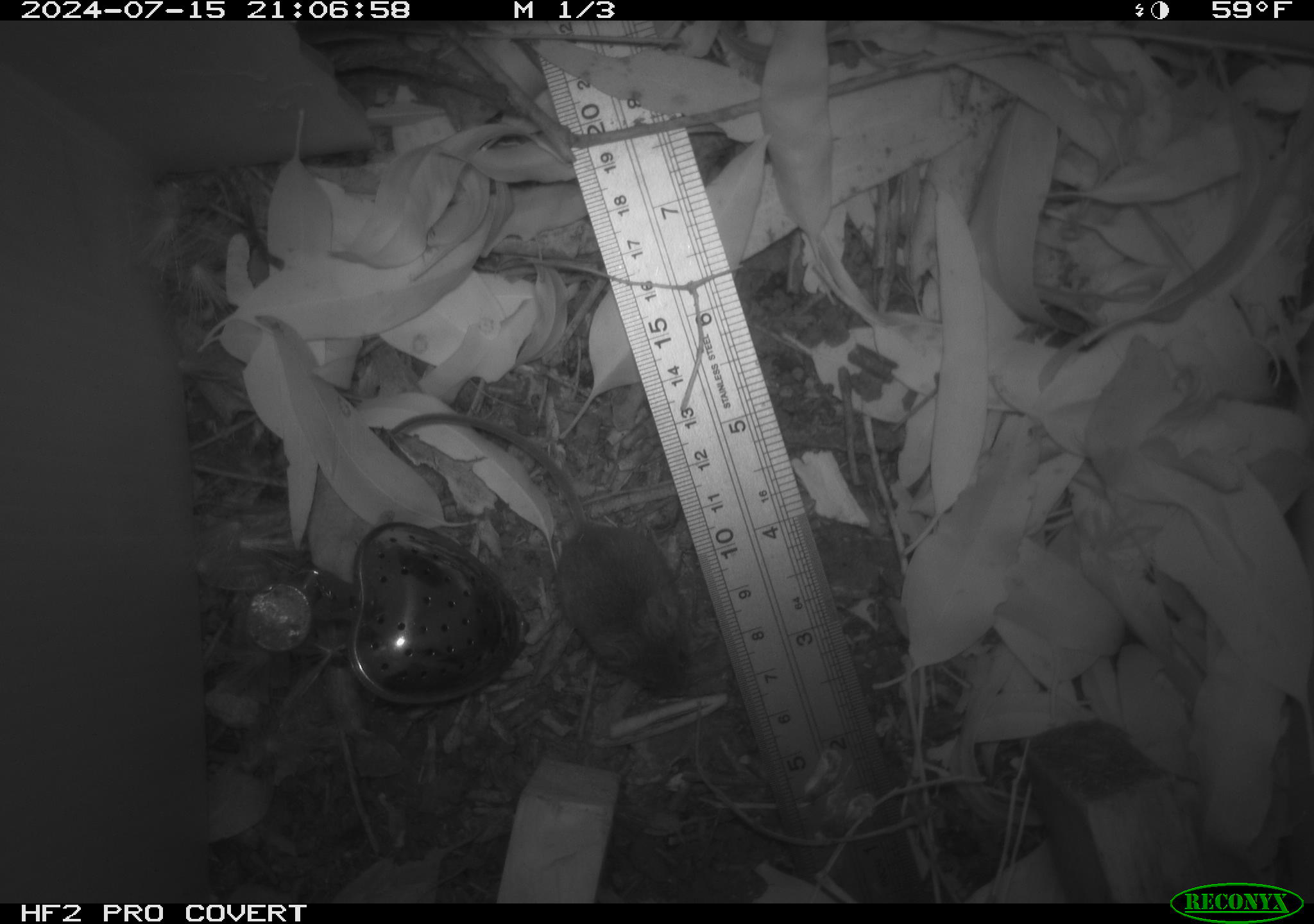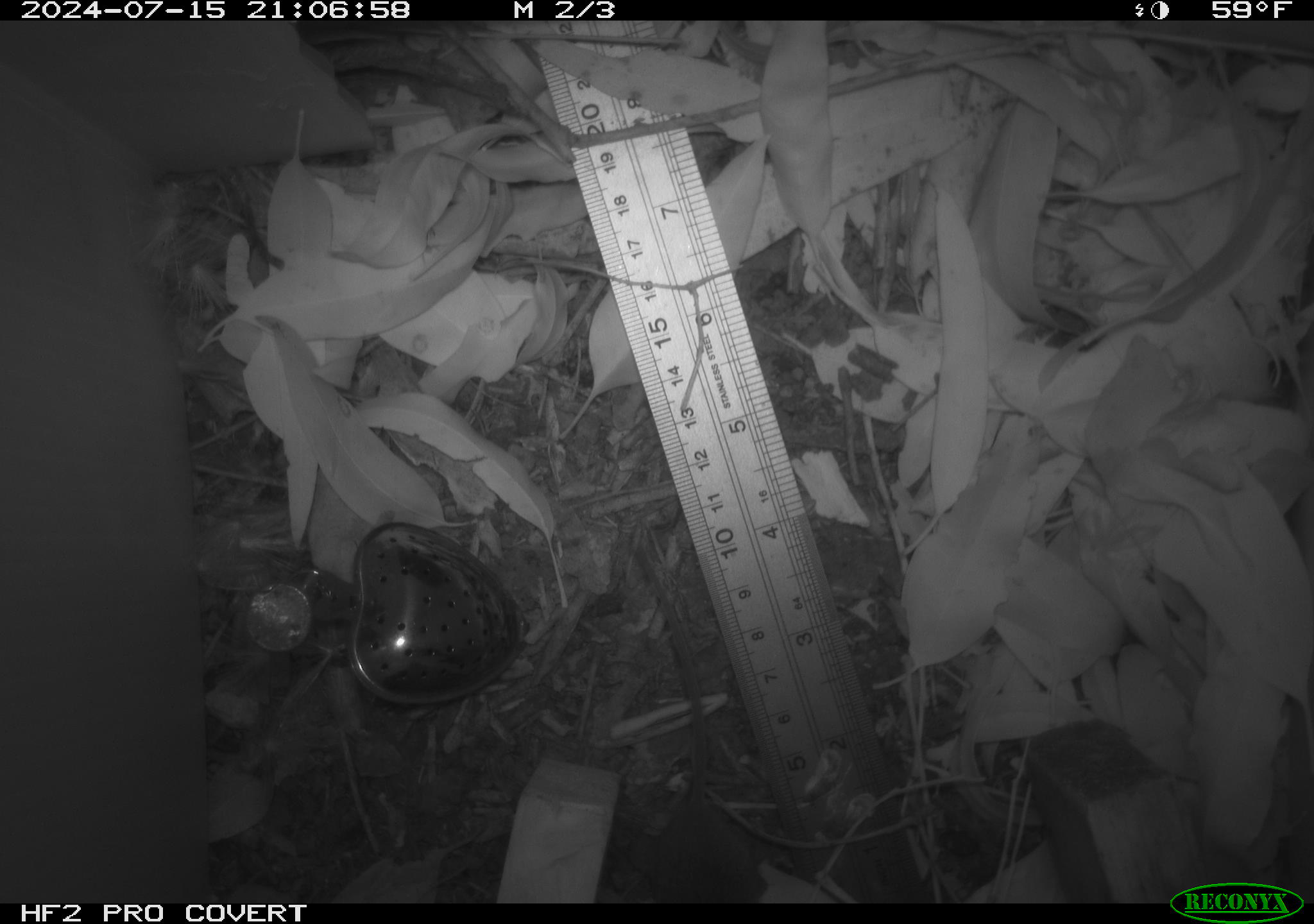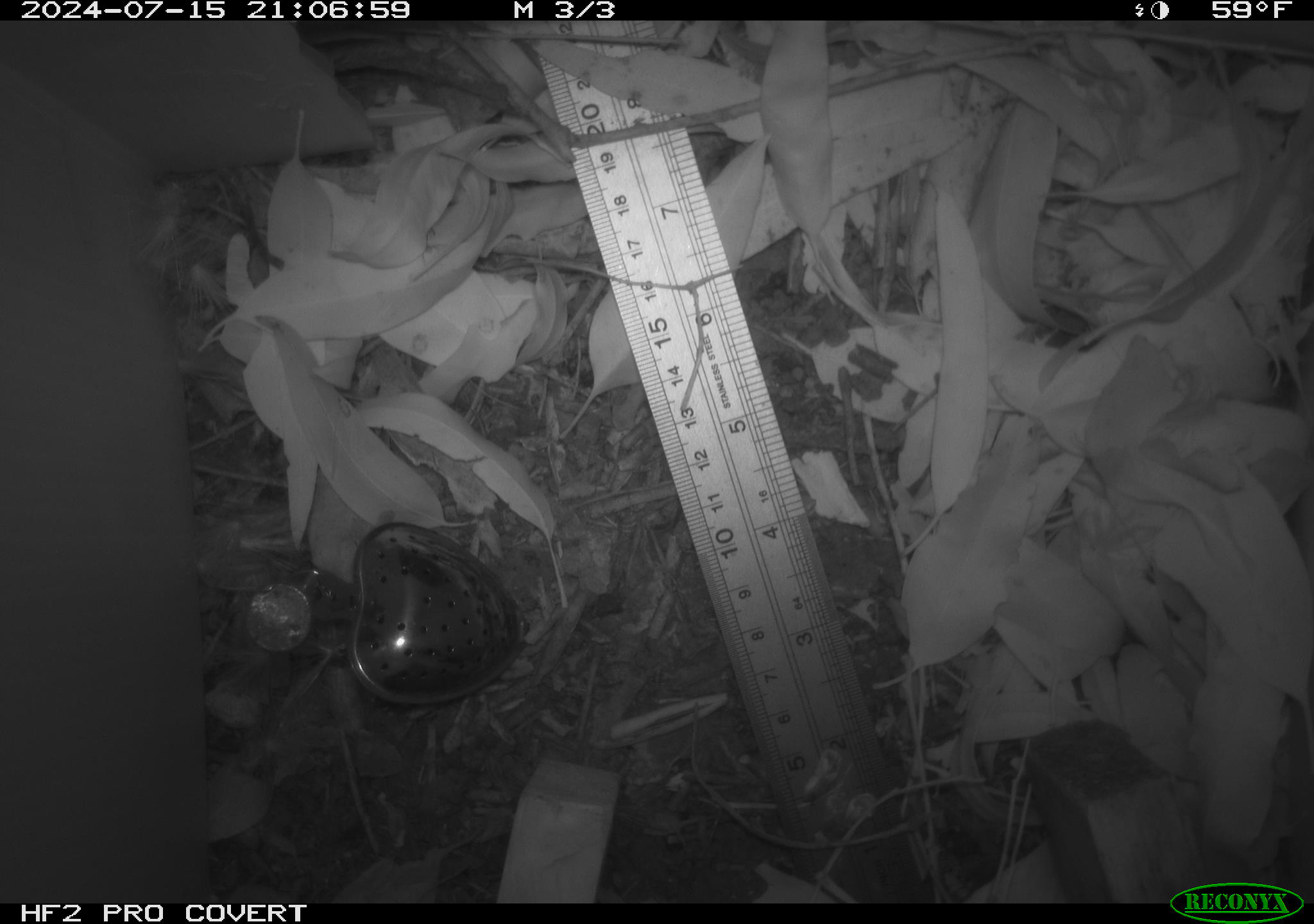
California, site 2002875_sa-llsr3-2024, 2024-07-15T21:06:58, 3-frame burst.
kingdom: Animalia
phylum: Chordata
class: Mammalia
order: Rodentia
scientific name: Rodentia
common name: mouse species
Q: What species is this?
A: Mouse species (Rodentia).